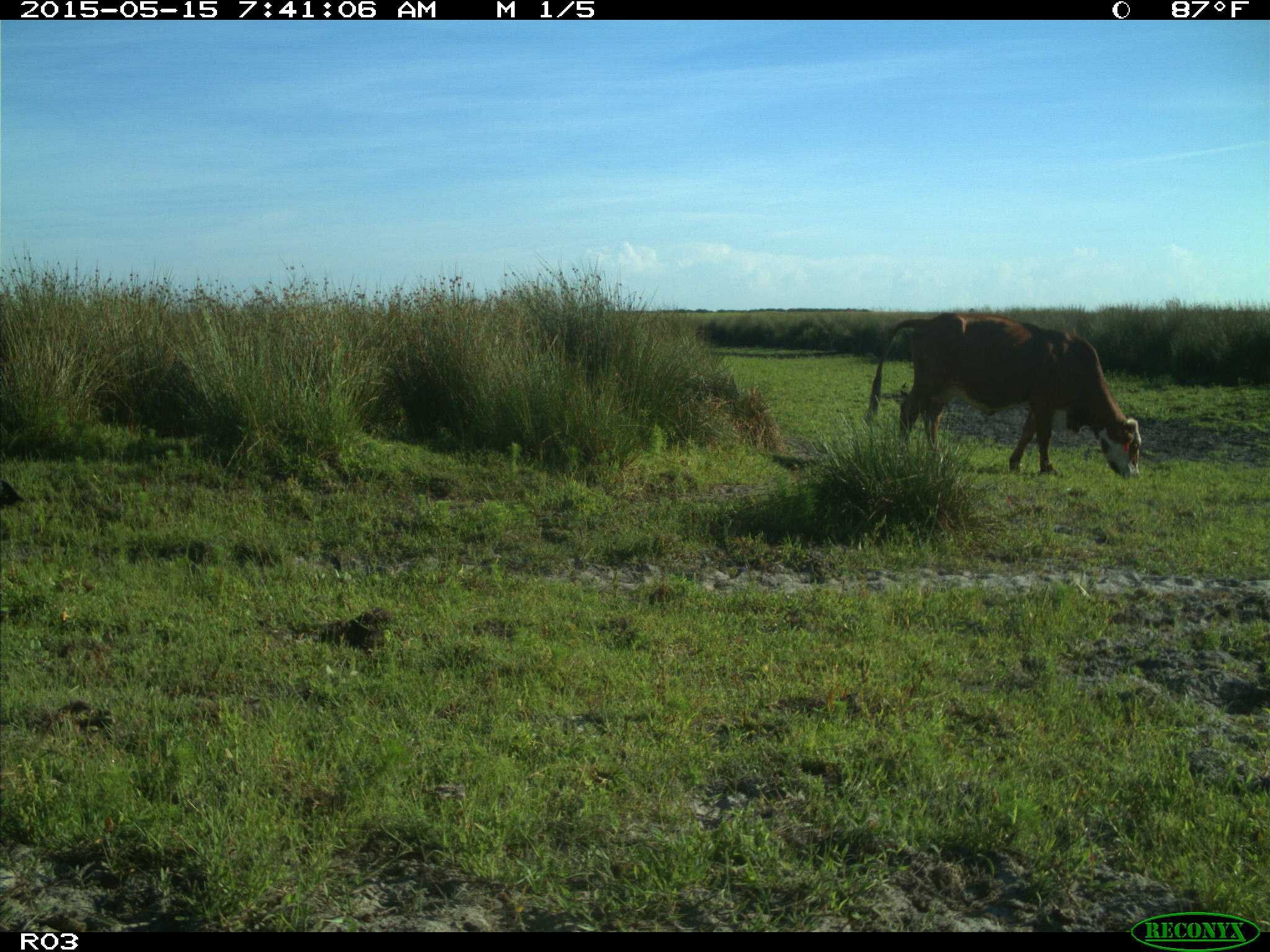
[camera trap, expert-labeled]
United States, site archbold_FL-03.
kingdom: Animalia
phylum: Chordata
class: Mammalia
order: Artiodactyla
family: Bovidae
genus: Bos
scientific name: Bos taurus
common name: domestic cow